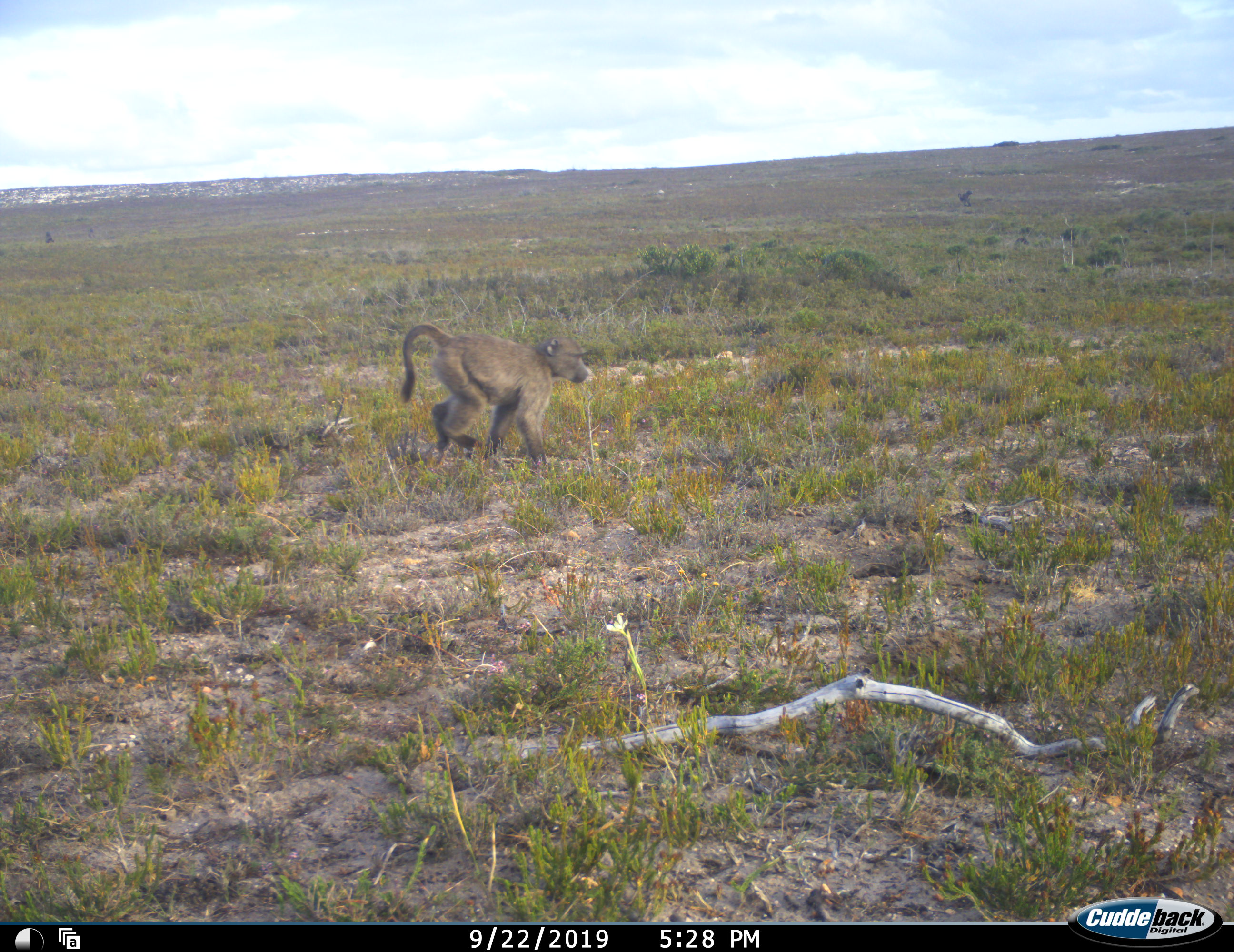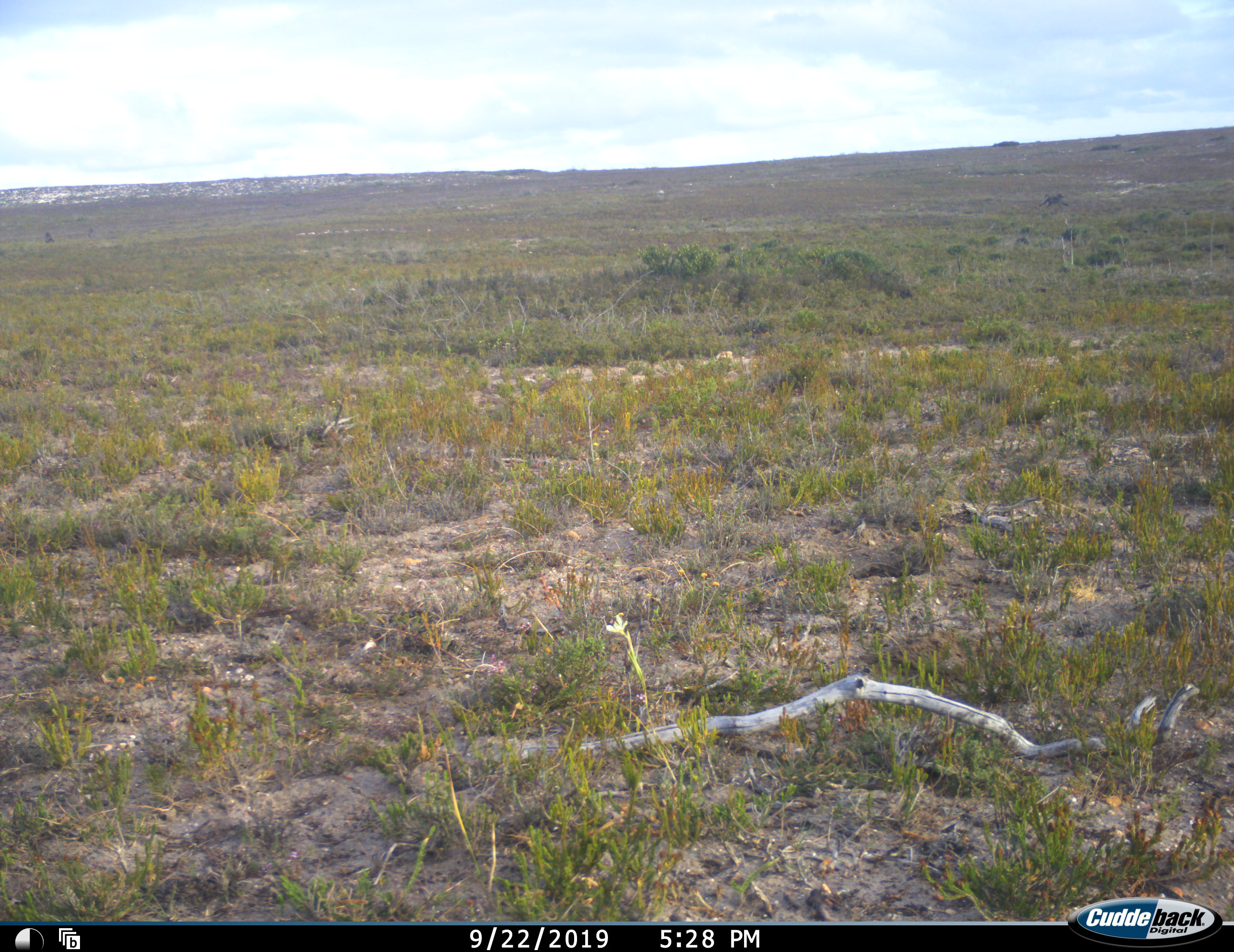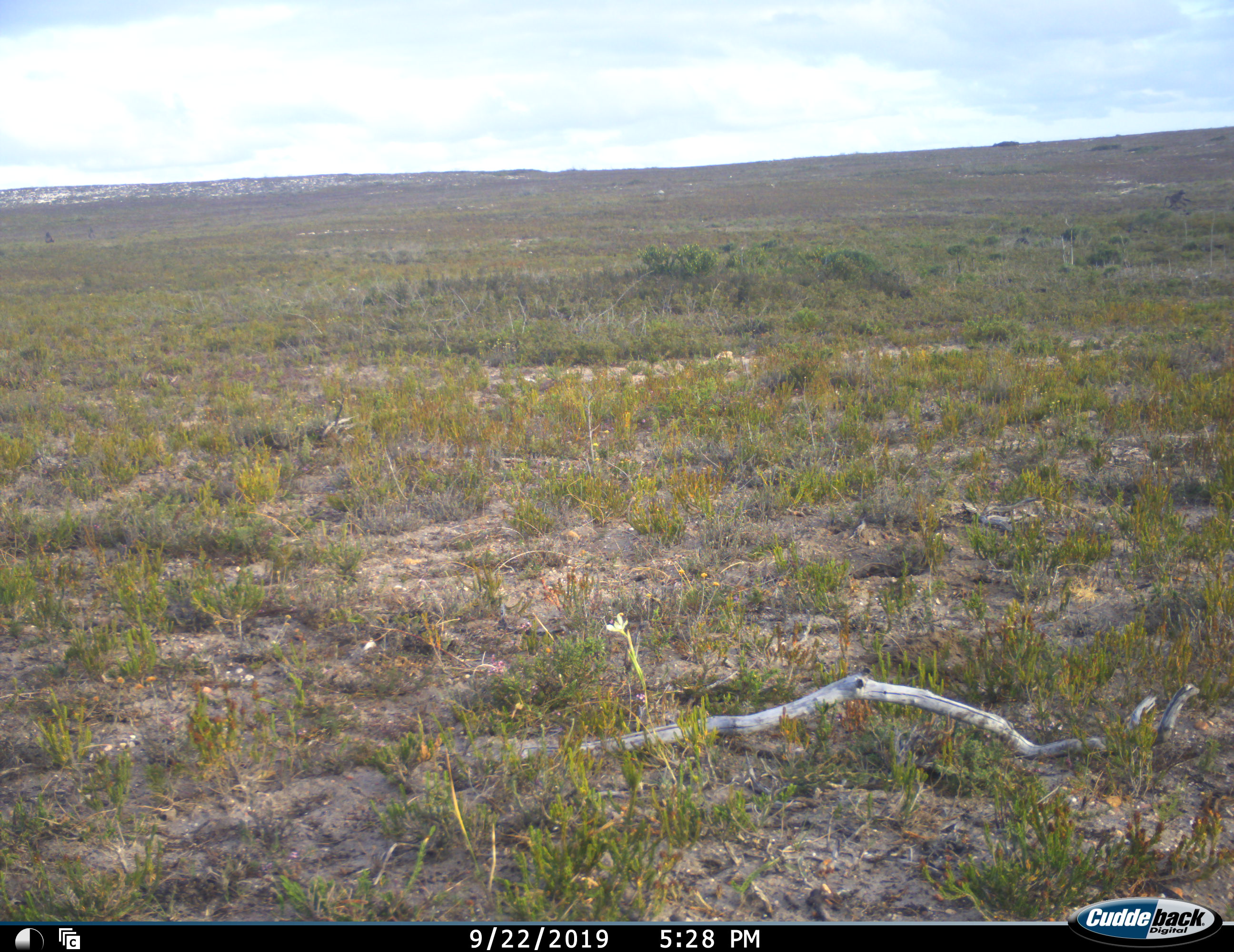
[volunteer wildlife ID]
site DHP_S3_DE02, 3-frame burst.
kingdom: Animalia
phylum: Chordata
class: Mammalia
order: Primates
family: Cercopithecidae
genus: Papio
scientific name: Papio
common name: baboon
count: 1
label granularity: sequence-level